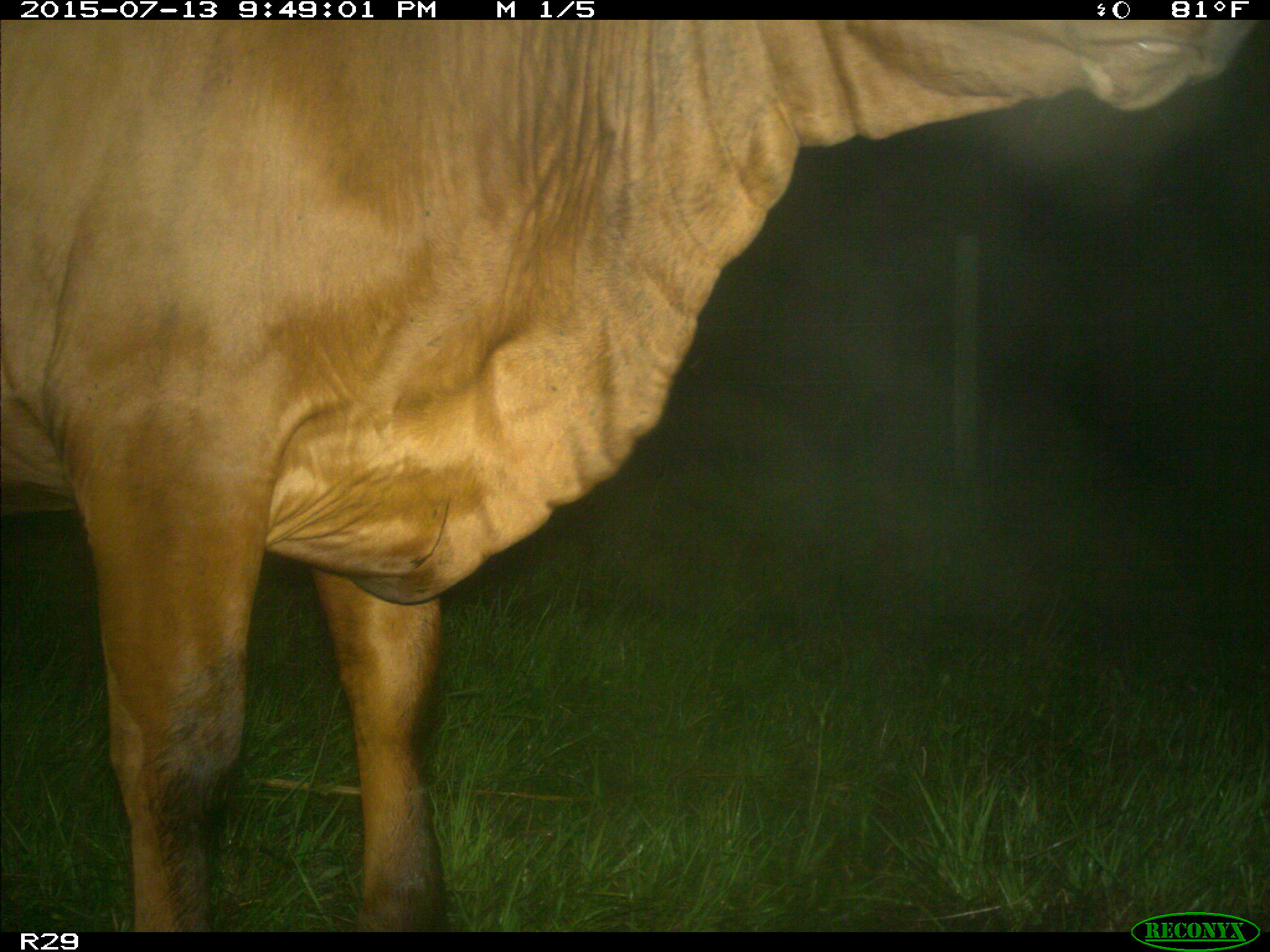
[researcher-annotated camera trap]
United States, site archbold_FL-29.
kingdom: Animalia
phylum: Chordata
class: Mammalia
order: Artiodactyla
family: Bovidae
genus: Bos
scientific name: Bos taurus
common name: domestic cow